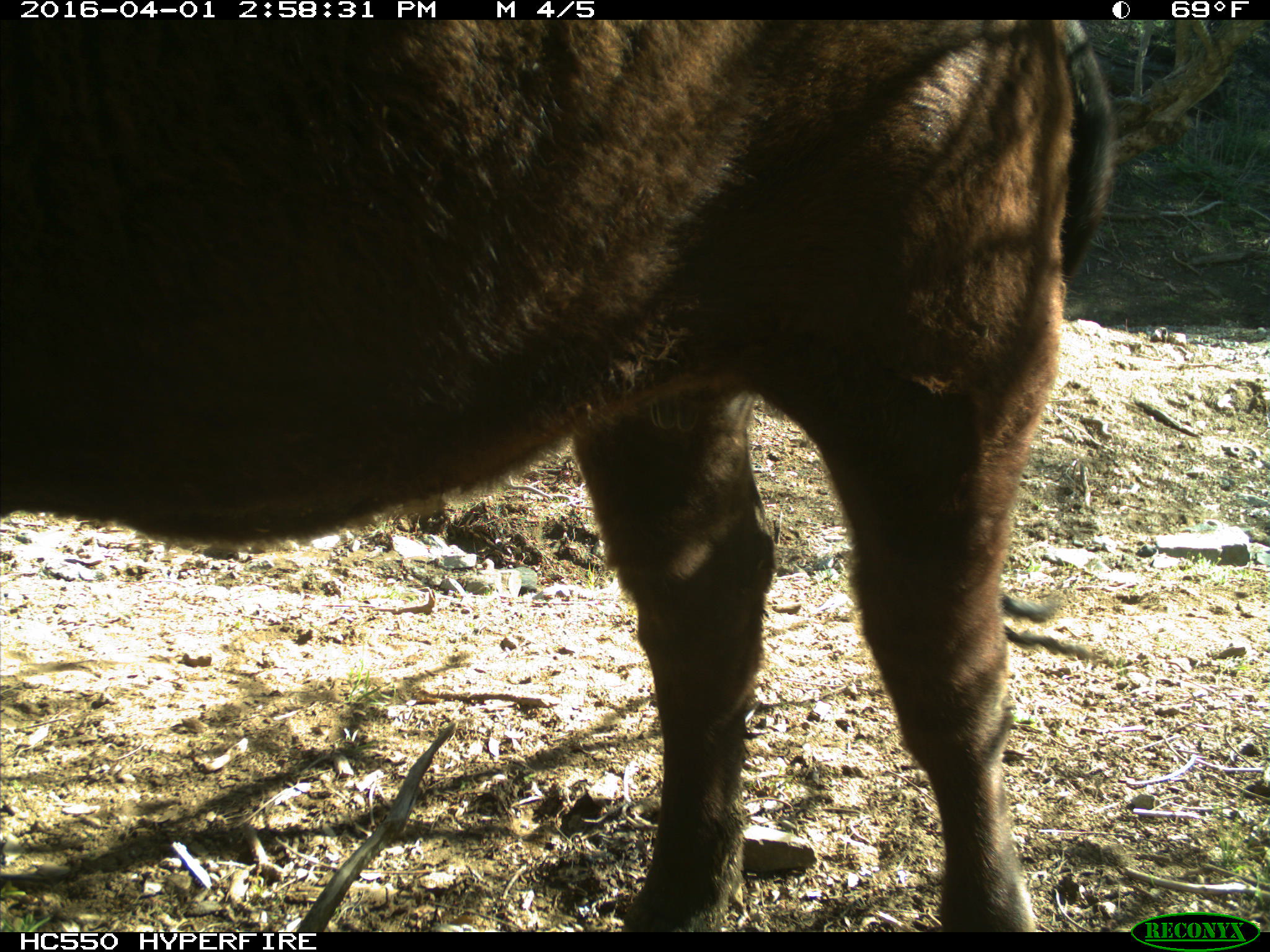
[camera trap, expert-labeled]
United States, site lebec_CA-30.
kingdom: Animalia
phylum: Chordata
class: Mammalia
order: Artiodactyla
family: Bovidae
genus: Bos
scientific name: Bos taurus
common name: domestic cow